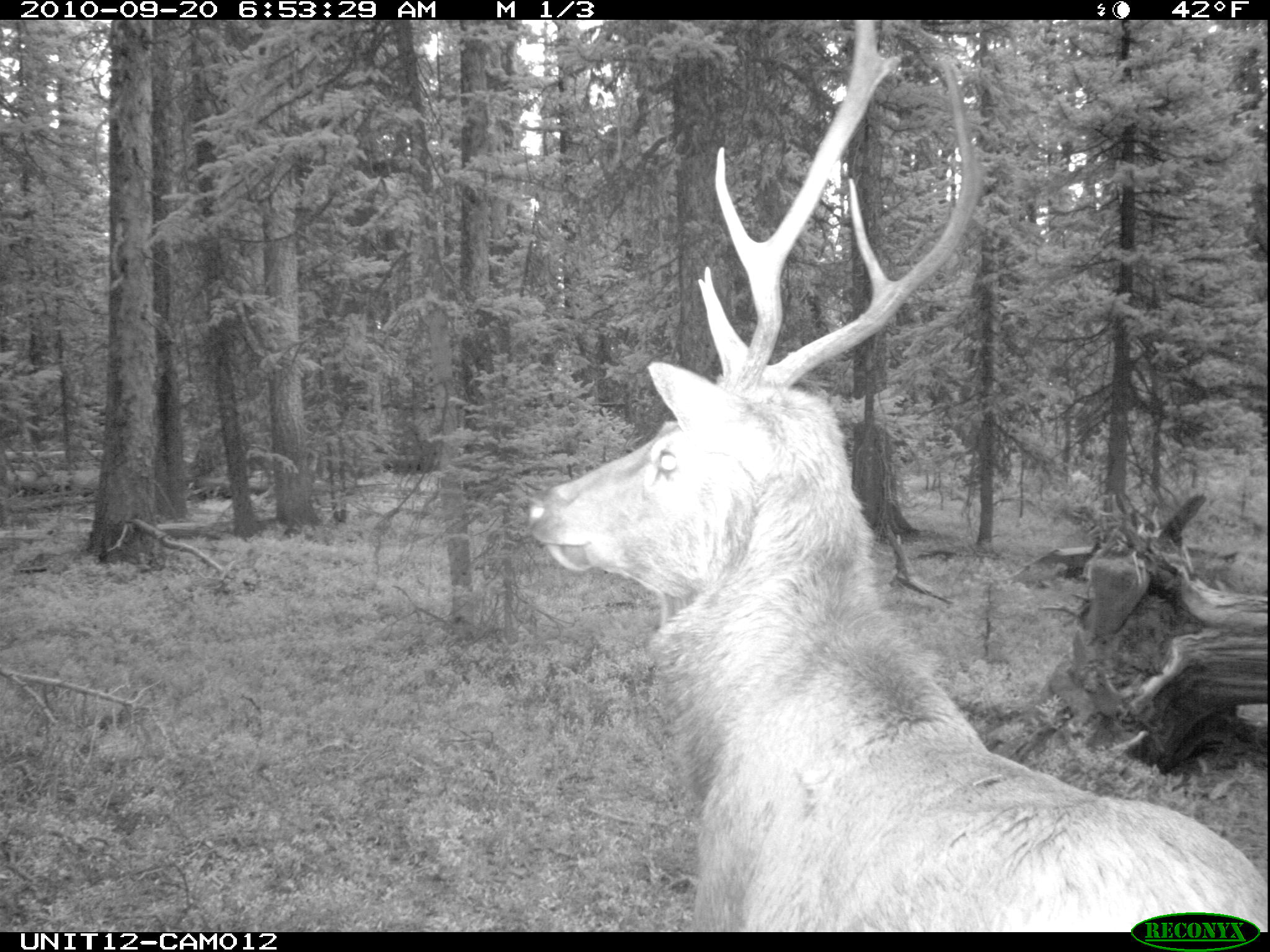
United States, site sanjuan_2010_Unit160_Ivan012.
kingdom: Animalia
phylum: Chordata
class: Mammalia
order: Artiodactyla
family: Cervidae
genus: Cervus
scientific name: Cervus elaphus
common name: red deer